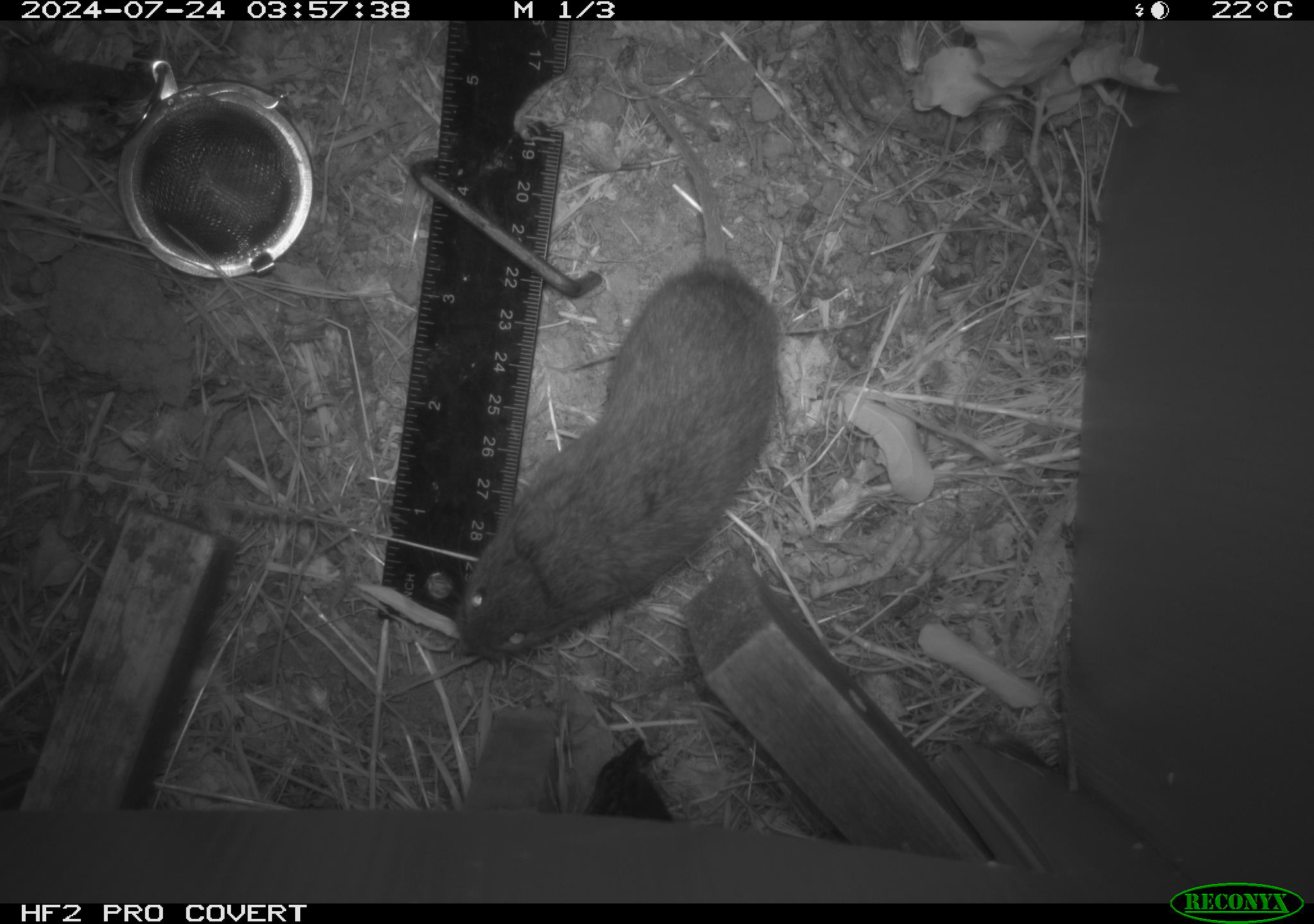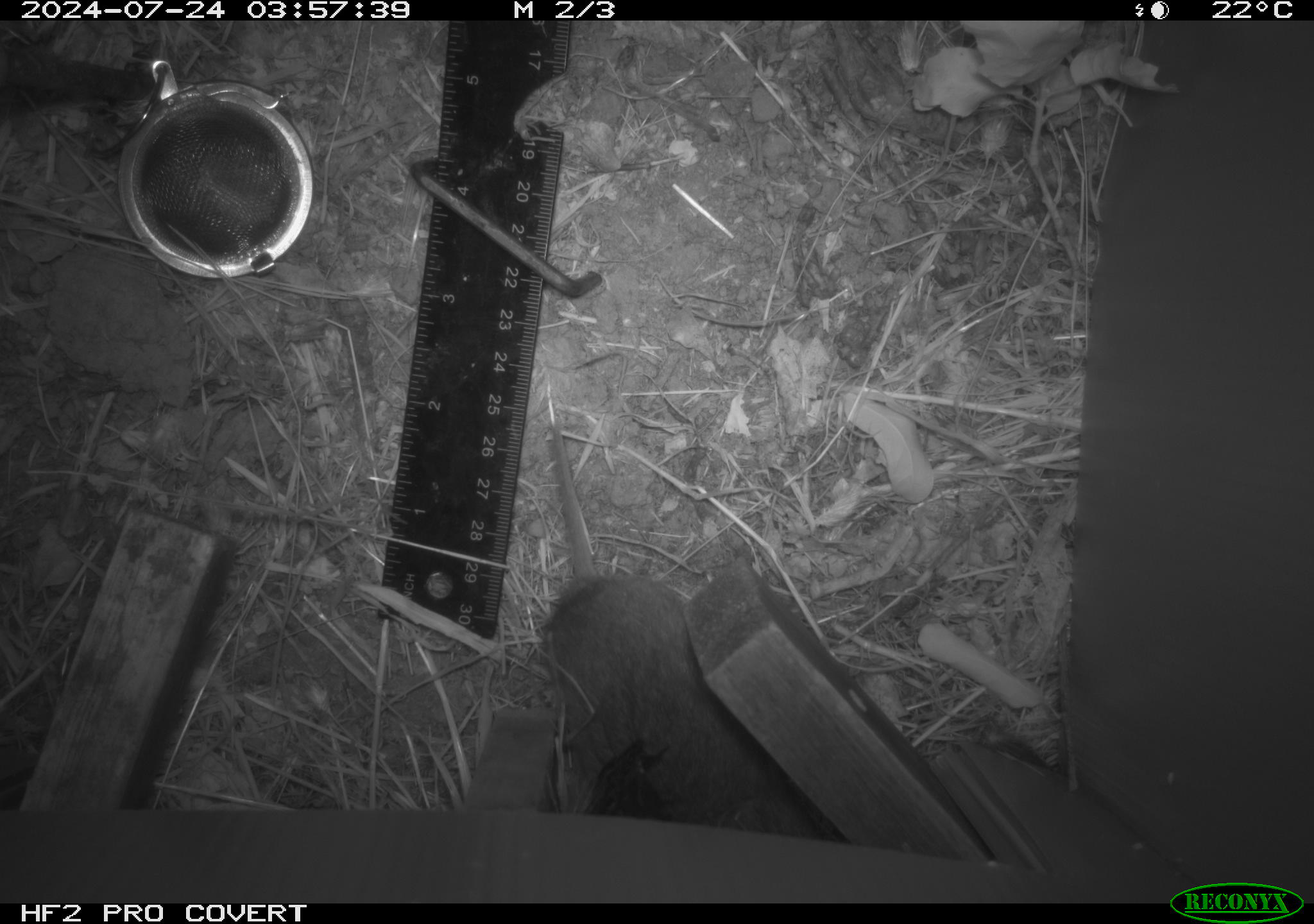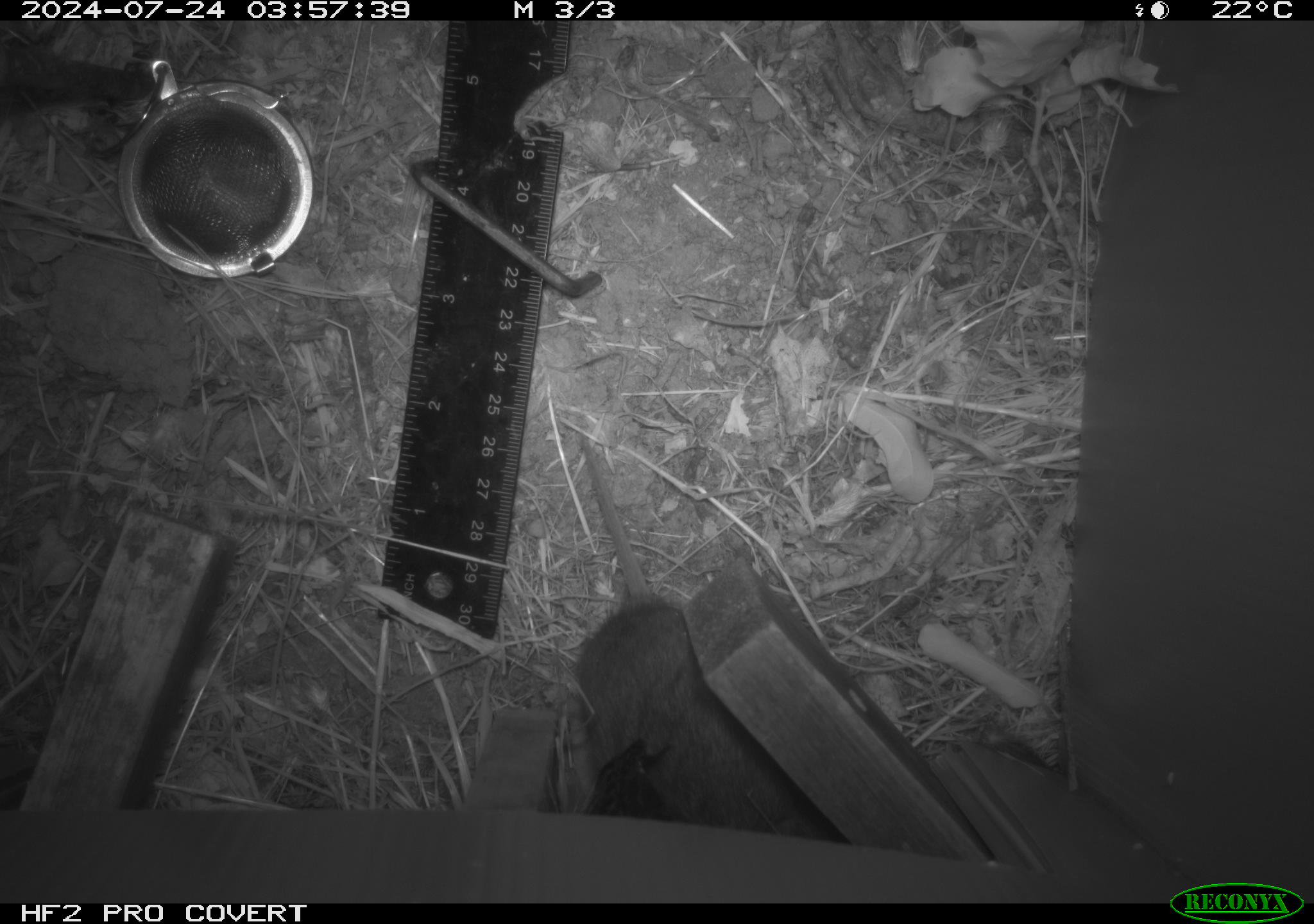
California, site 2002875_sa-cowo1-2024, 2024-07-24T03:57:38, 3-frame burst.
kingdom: Animalia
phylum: Chordata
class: Mammalia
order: Rodentia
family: Cricetidae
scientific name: Arvicolinae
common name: voles, lemmings, and muskrats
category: arvicolinae subfamily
Arvicolinae subfamily (voles, lemmings, and muskrats) (Arvicolinae).